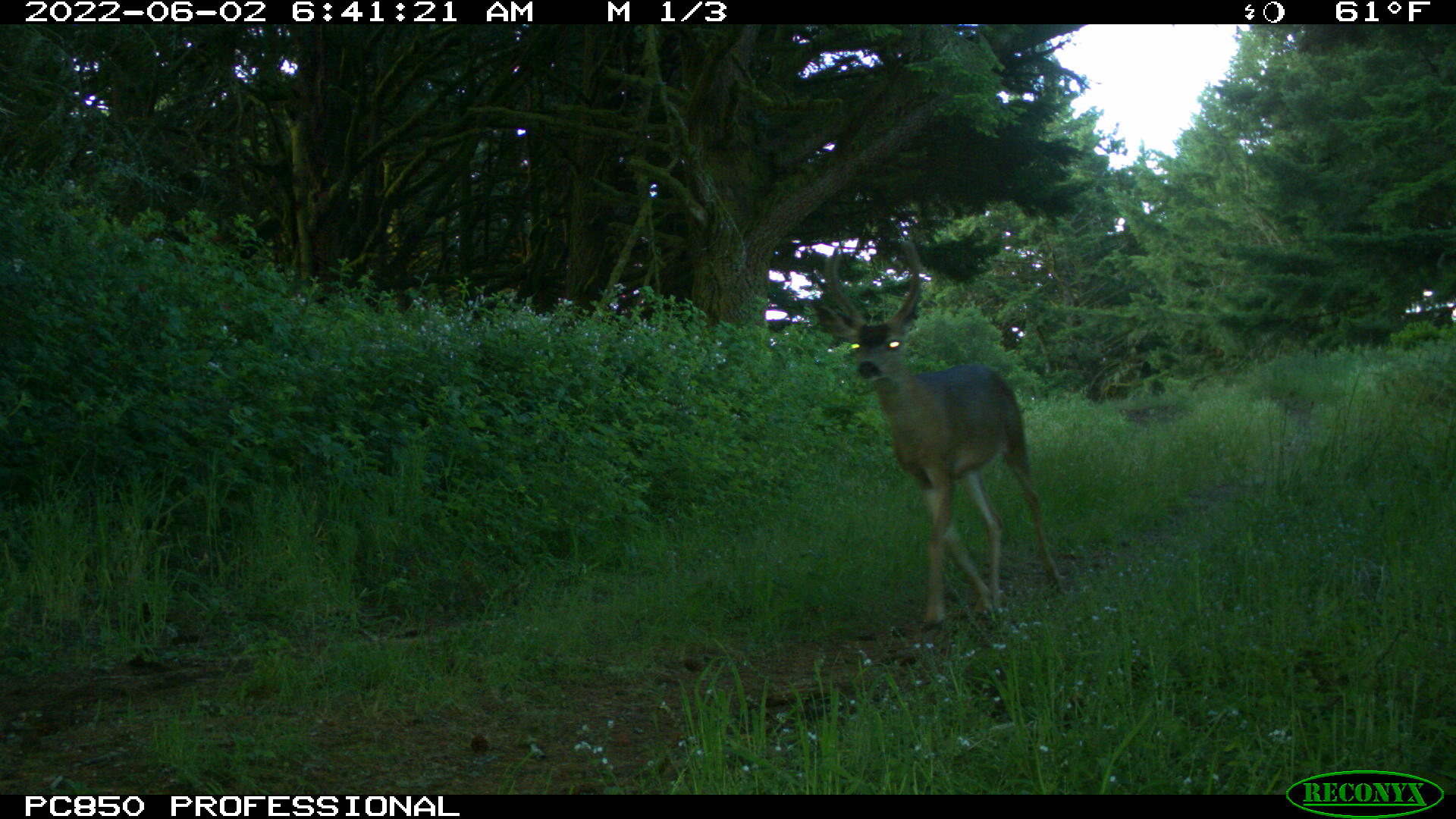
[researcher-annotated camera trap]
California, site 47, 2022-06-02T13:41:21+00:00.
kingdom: Animalia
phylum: Chordata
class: Mammalia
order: Artiodactyla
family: Cervidae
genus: Odocoileus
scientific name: Odocoileus hemionus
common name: mule deer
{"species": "mule deer (Odocoileus hemionus)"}